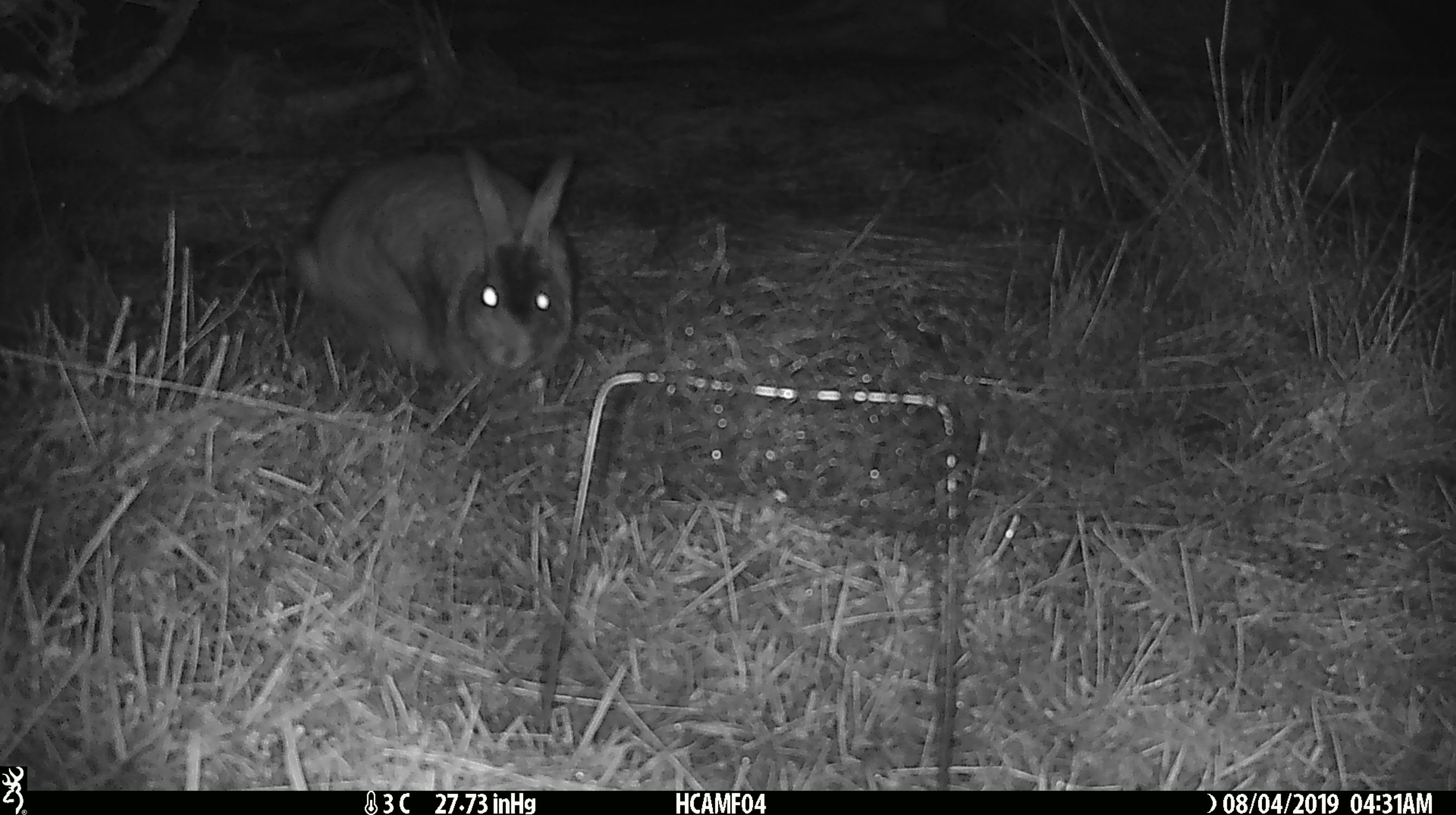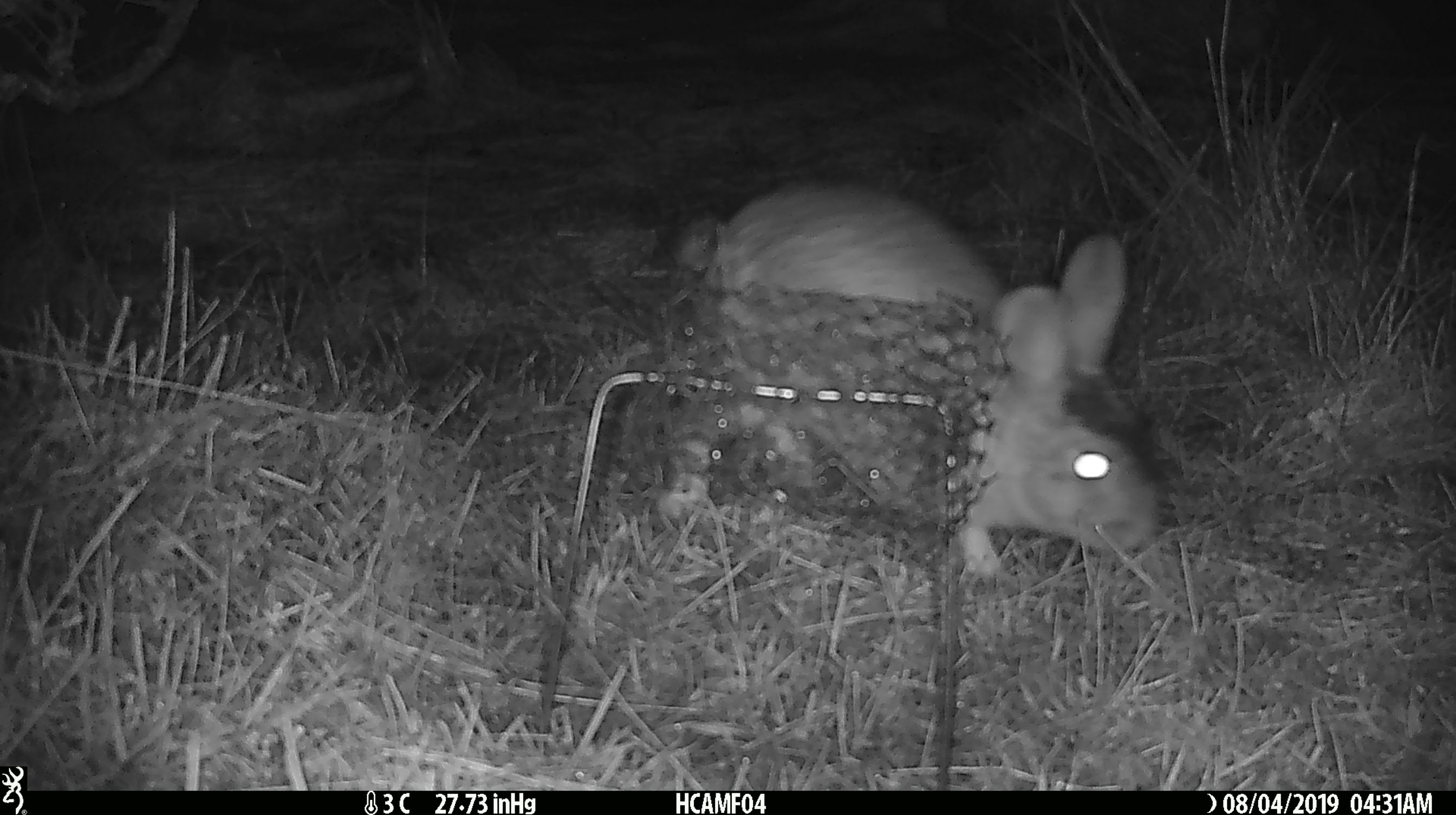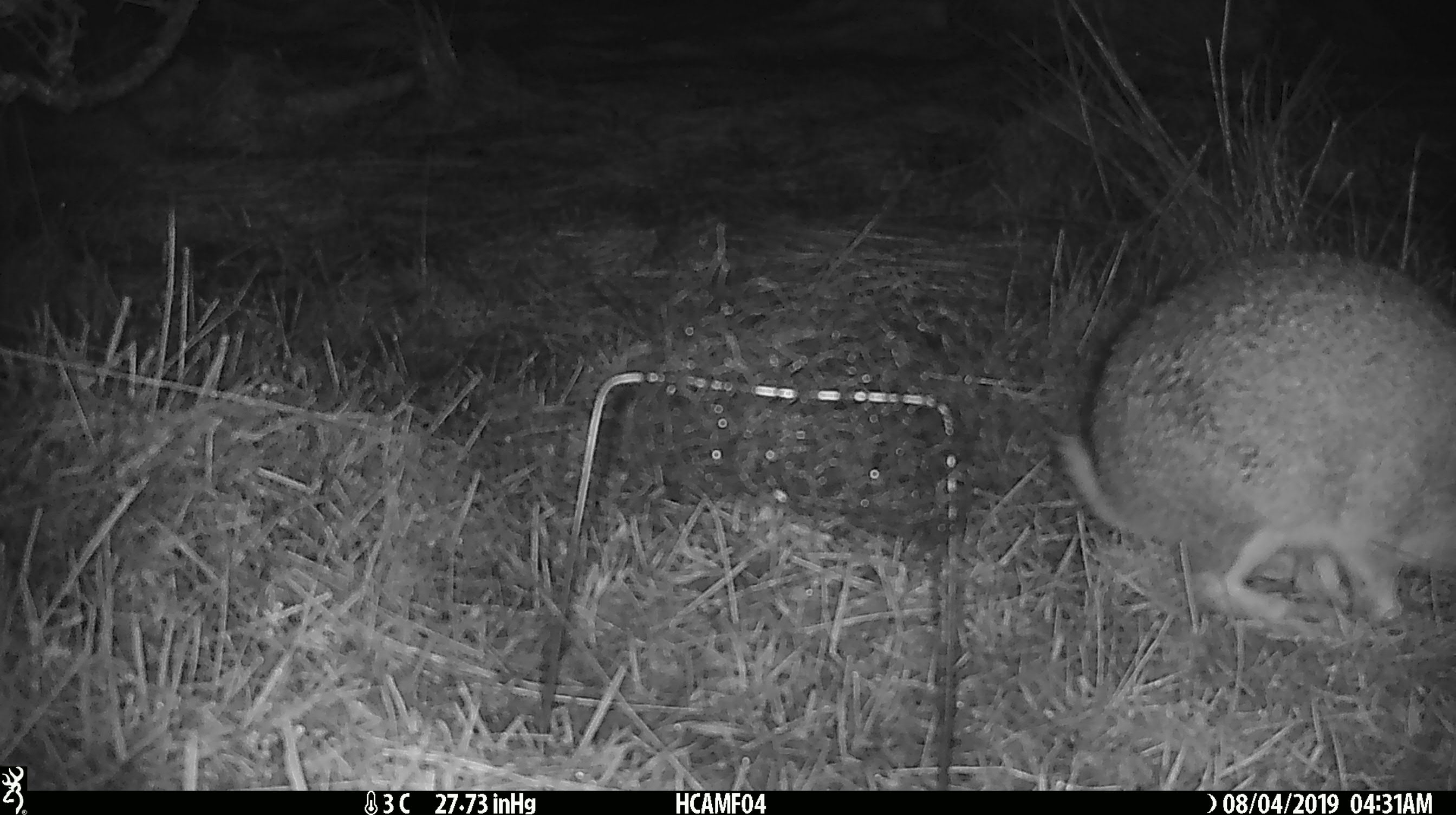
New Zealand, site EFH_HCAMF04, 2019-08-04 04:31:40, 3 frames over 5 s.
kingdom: Animalia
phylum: Chordata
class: Mammalia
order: Lagomorpha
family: Leporidae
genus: Lepus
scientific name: Lepus europaeus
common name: brown hare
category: hare